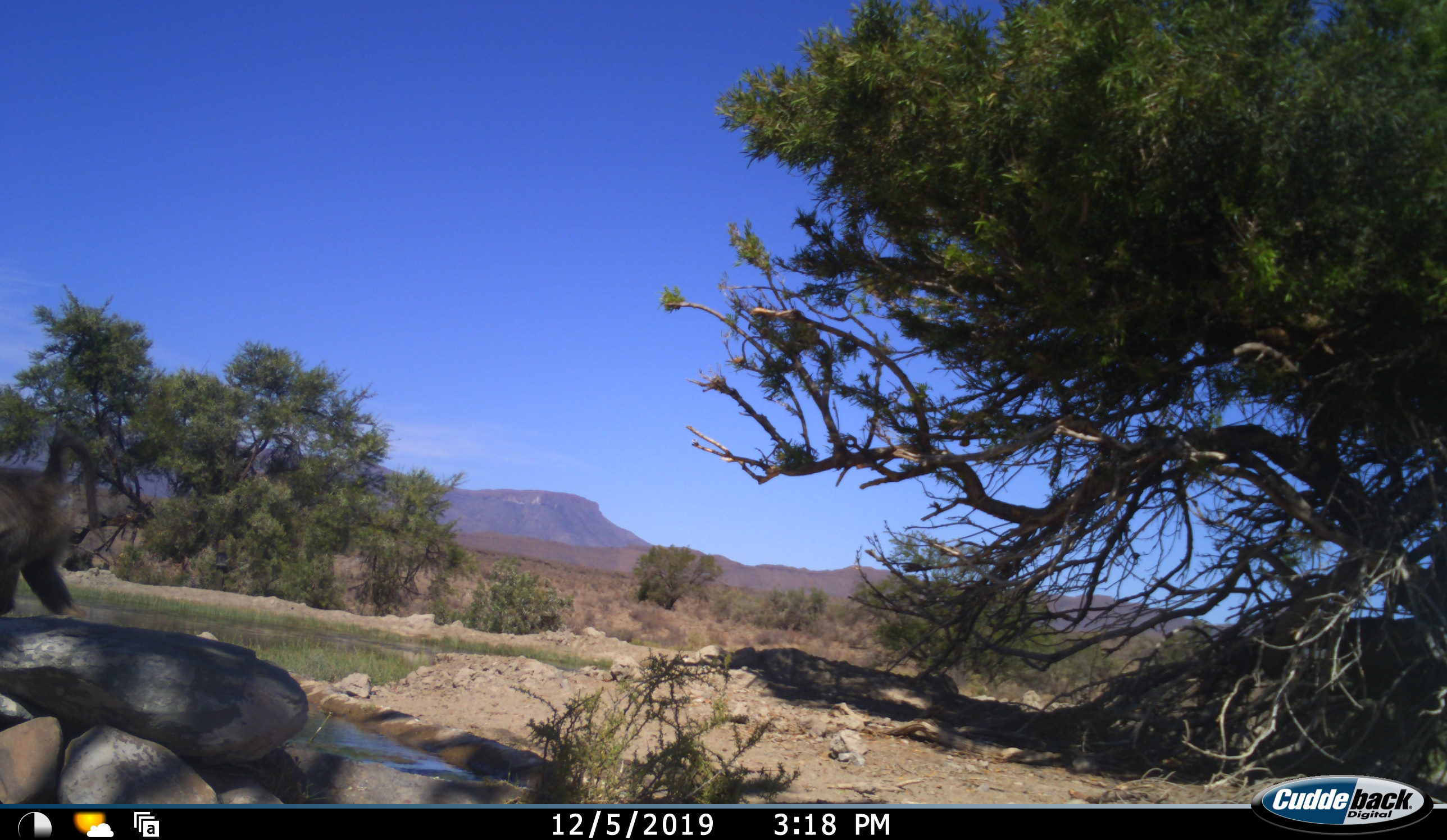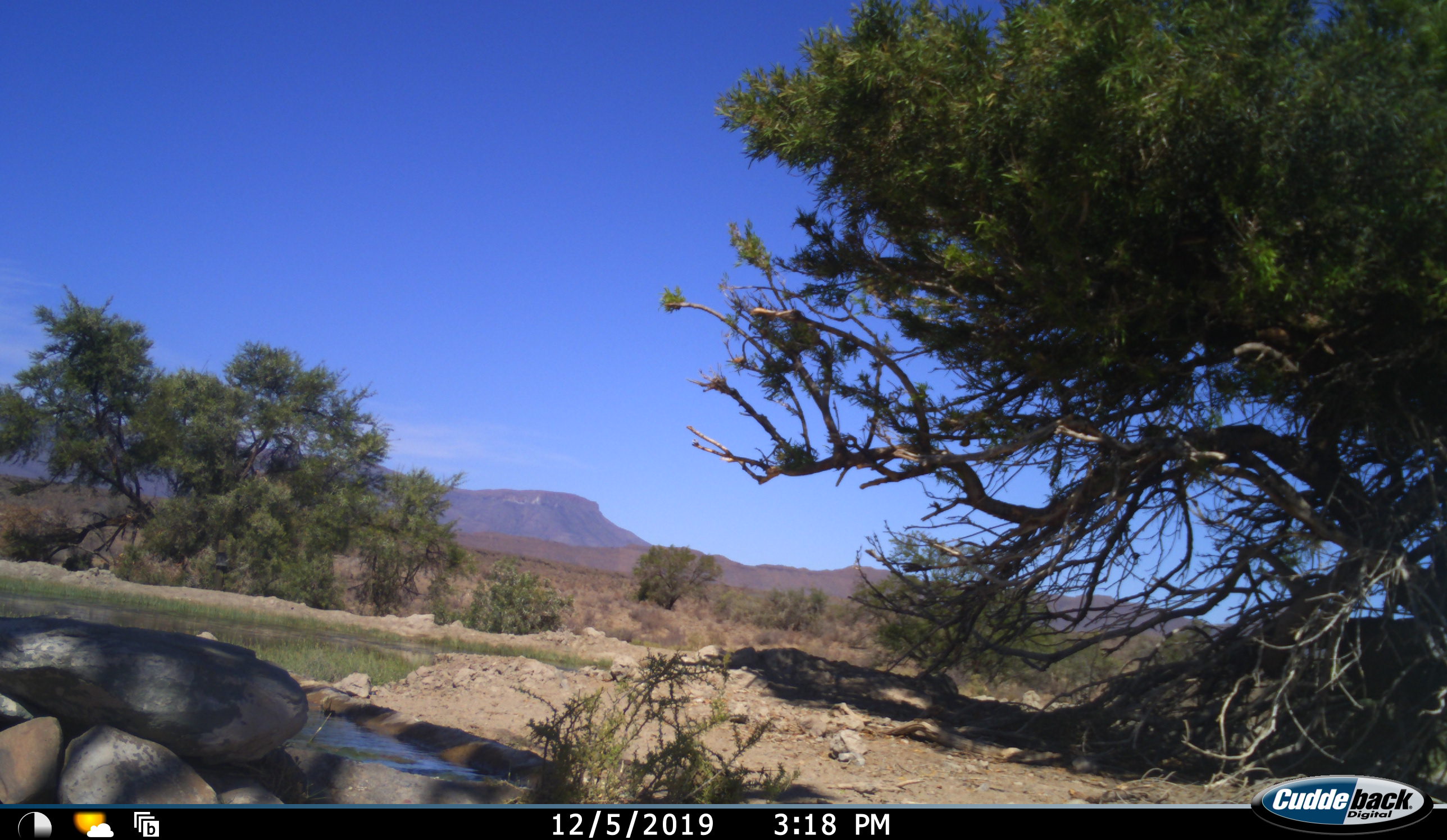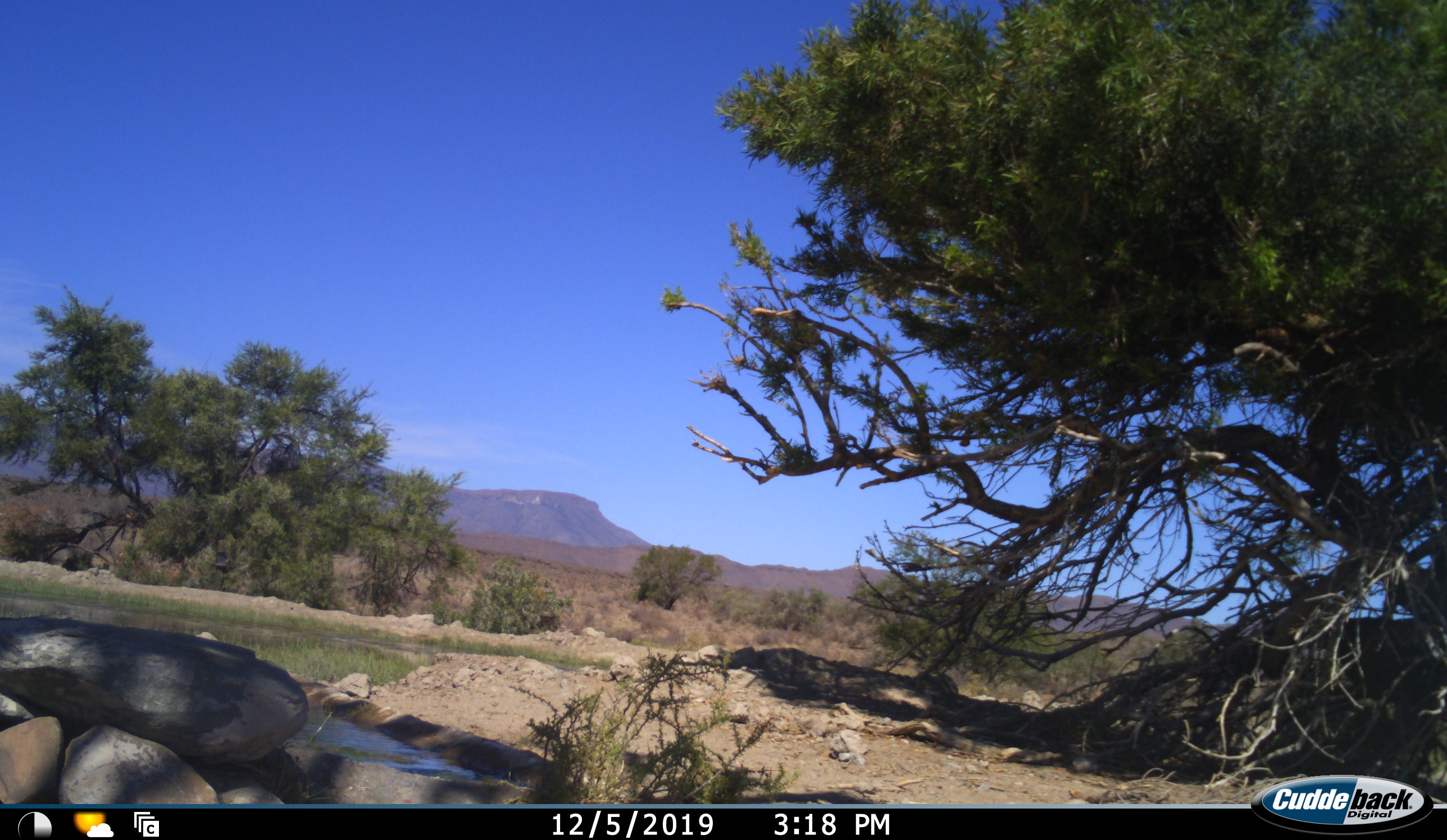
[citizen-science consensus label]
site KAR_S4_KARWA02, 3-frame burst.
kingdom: Animalia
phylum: Chordata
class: Mammalia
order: Primates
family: Cercopithecidae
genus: Papio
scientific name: Papio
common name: baboon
Baboon (Papio), count 1. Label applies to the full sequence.